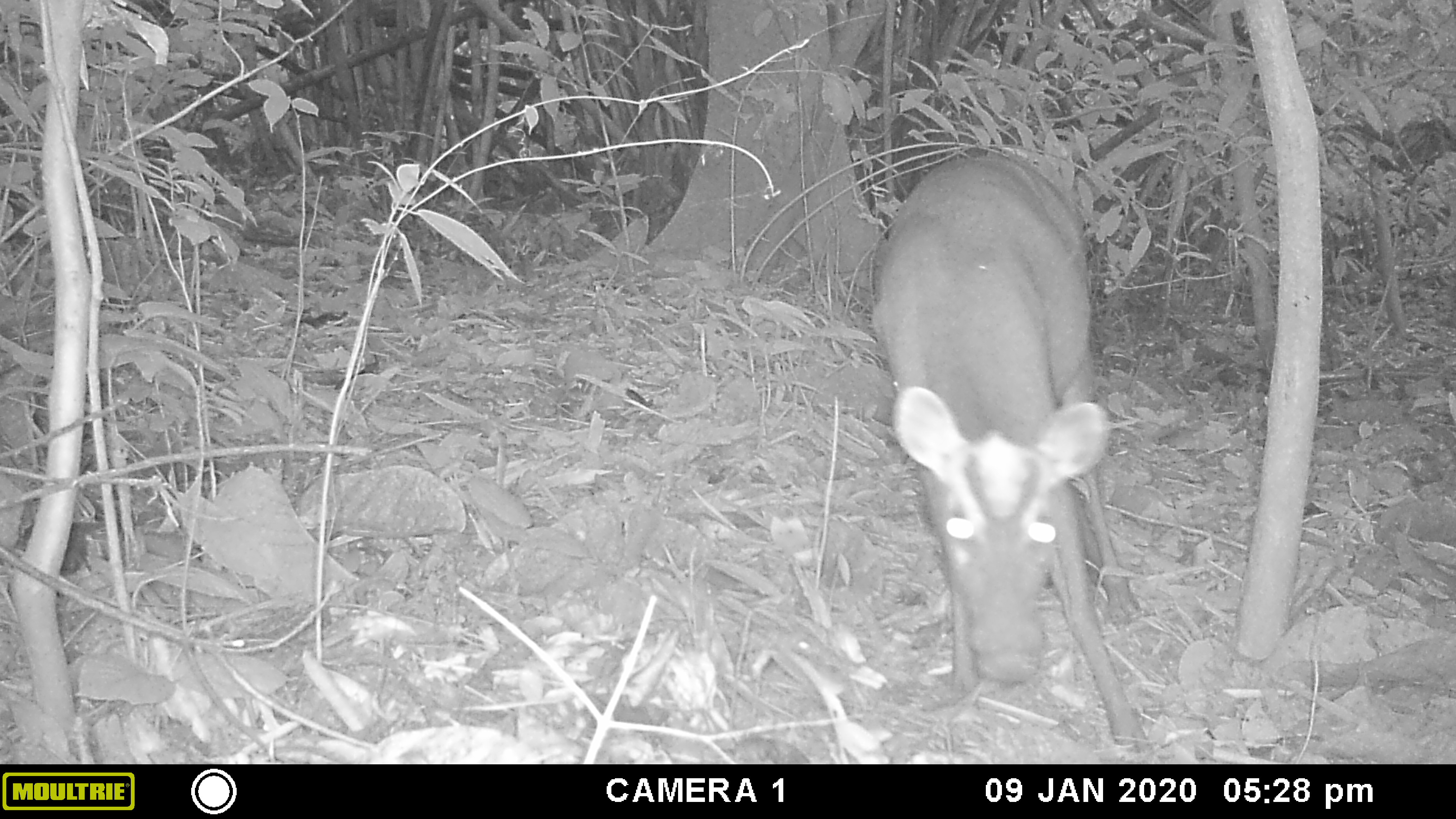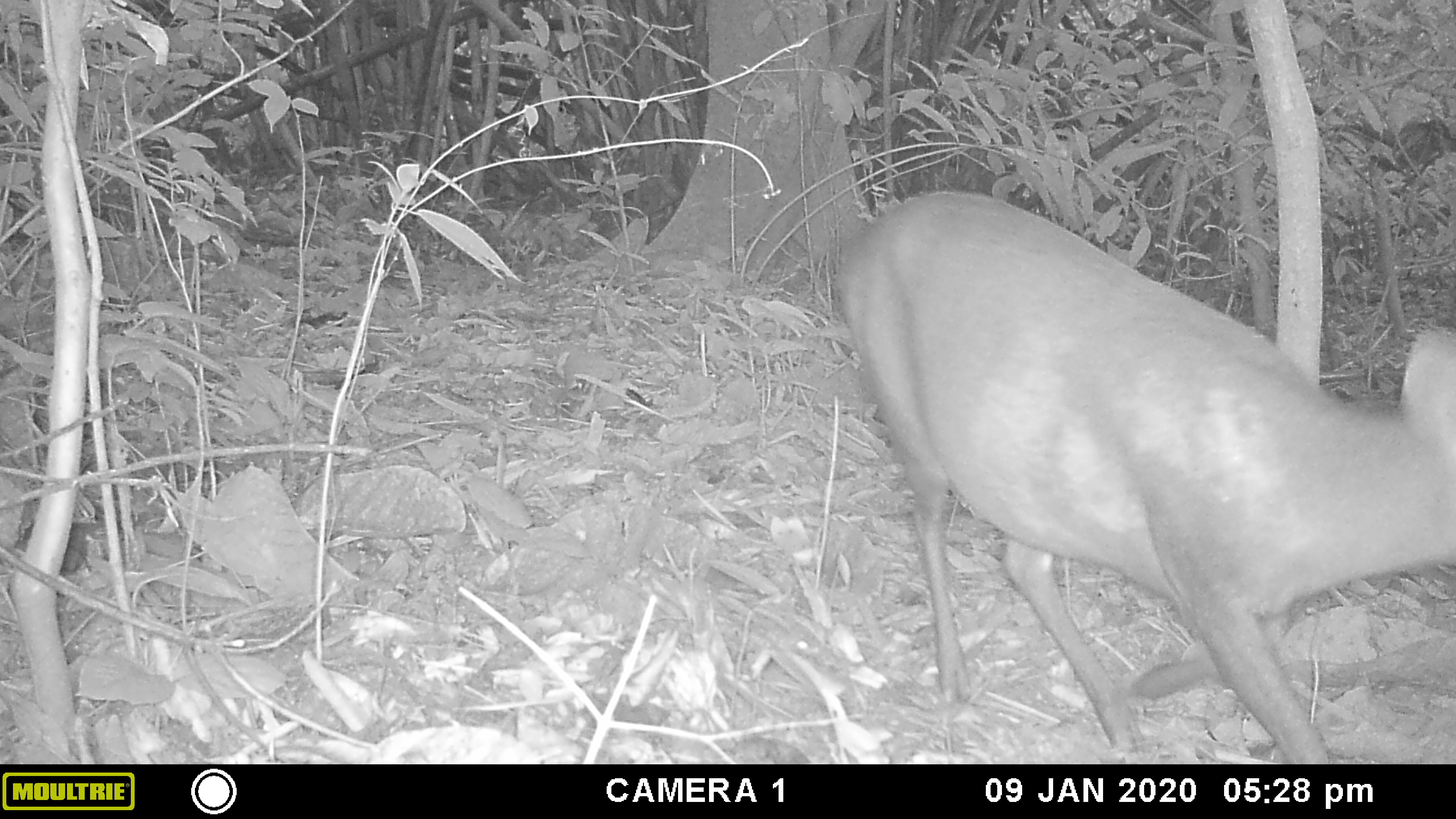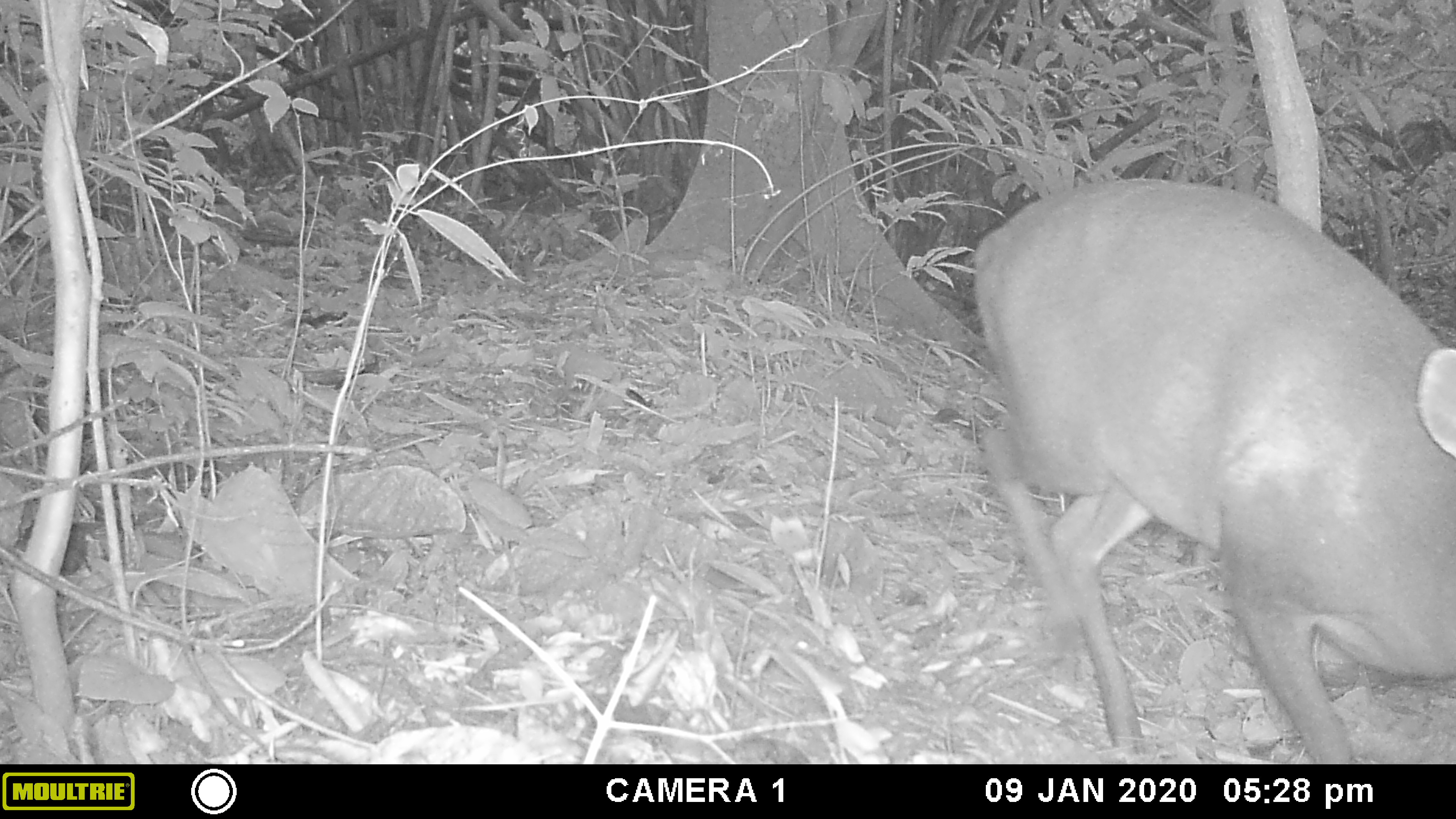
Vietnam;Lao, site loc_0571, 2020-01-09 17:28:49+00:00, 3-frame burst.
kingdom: Animalia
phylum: Chordata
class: Mammalia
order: Artiodactyla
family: Cervidae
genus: Muntiacus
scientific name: Muntiacus rooseveltorum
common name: roosevelt's muntjac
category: roosevelts muntjac group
Roosevelts muntjac group (roosevelt's muntjac) (Muntiacus rooseveltorum). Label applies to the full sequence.